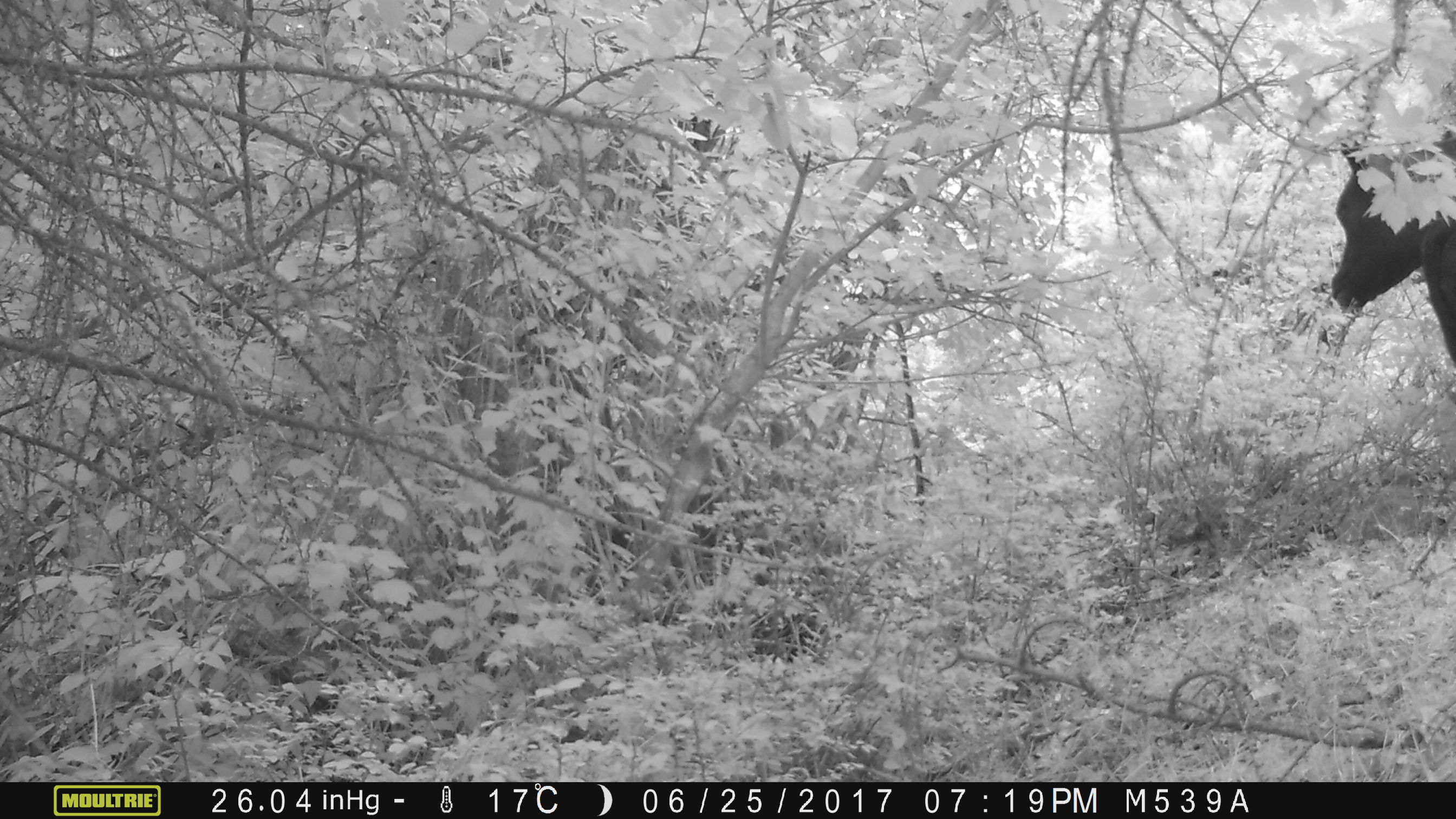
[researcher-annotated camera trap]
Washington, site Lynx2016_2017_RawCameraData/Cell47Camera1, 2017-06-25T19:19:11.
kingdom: Animalia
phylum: Chordata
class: Mammalia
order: Artiodactyla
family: Bovidae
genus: Bos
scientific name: Bos taurus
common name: domestic cattle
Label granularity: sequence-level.